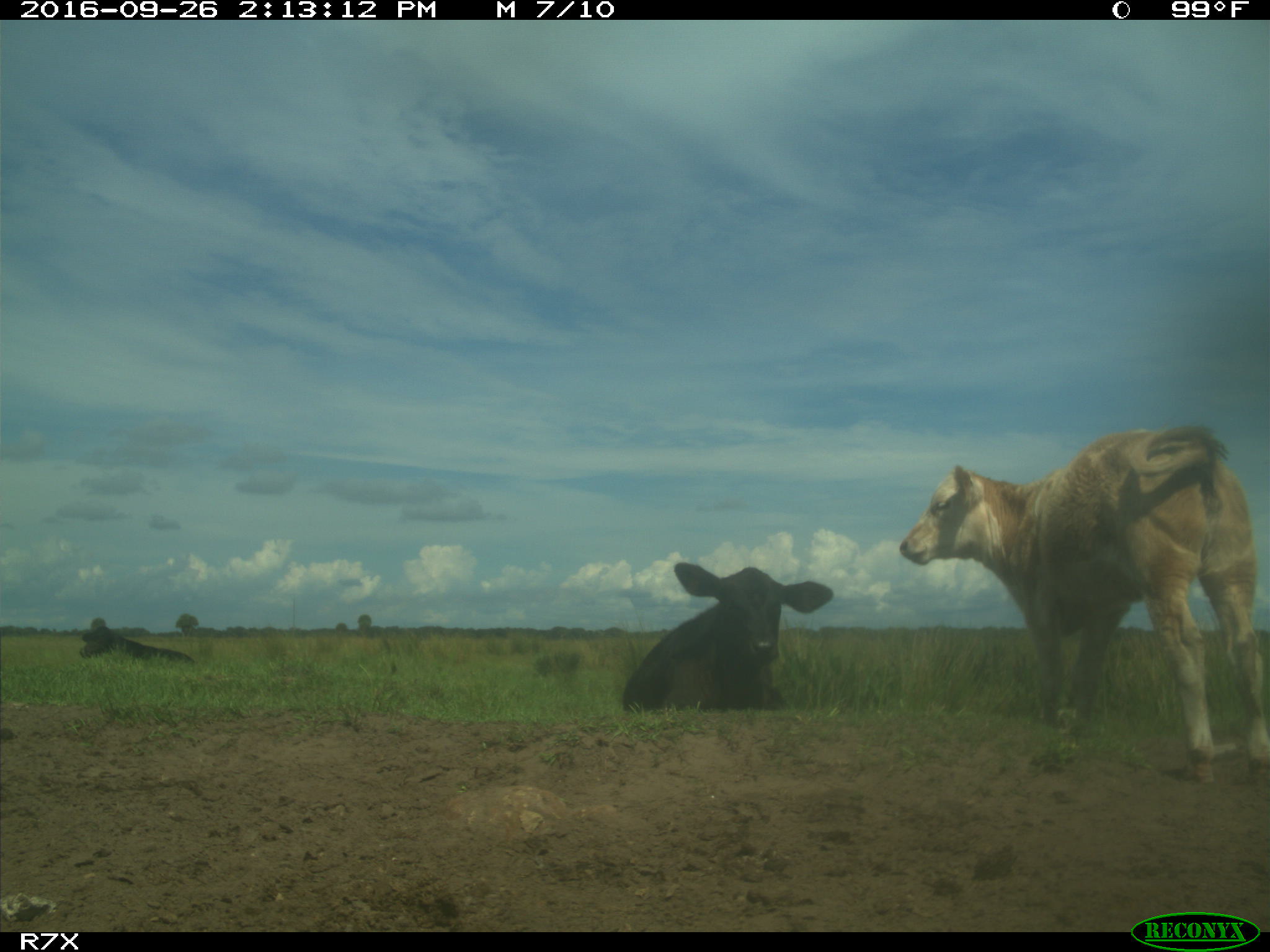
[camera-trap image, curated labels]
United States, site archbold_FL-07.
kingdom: Animalia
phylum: Chordata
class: Mammalia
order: Artiodactyla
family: Bovidae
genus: Bos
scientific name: Bos taurus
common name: domestic cow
Bos taurus (domestic cow).